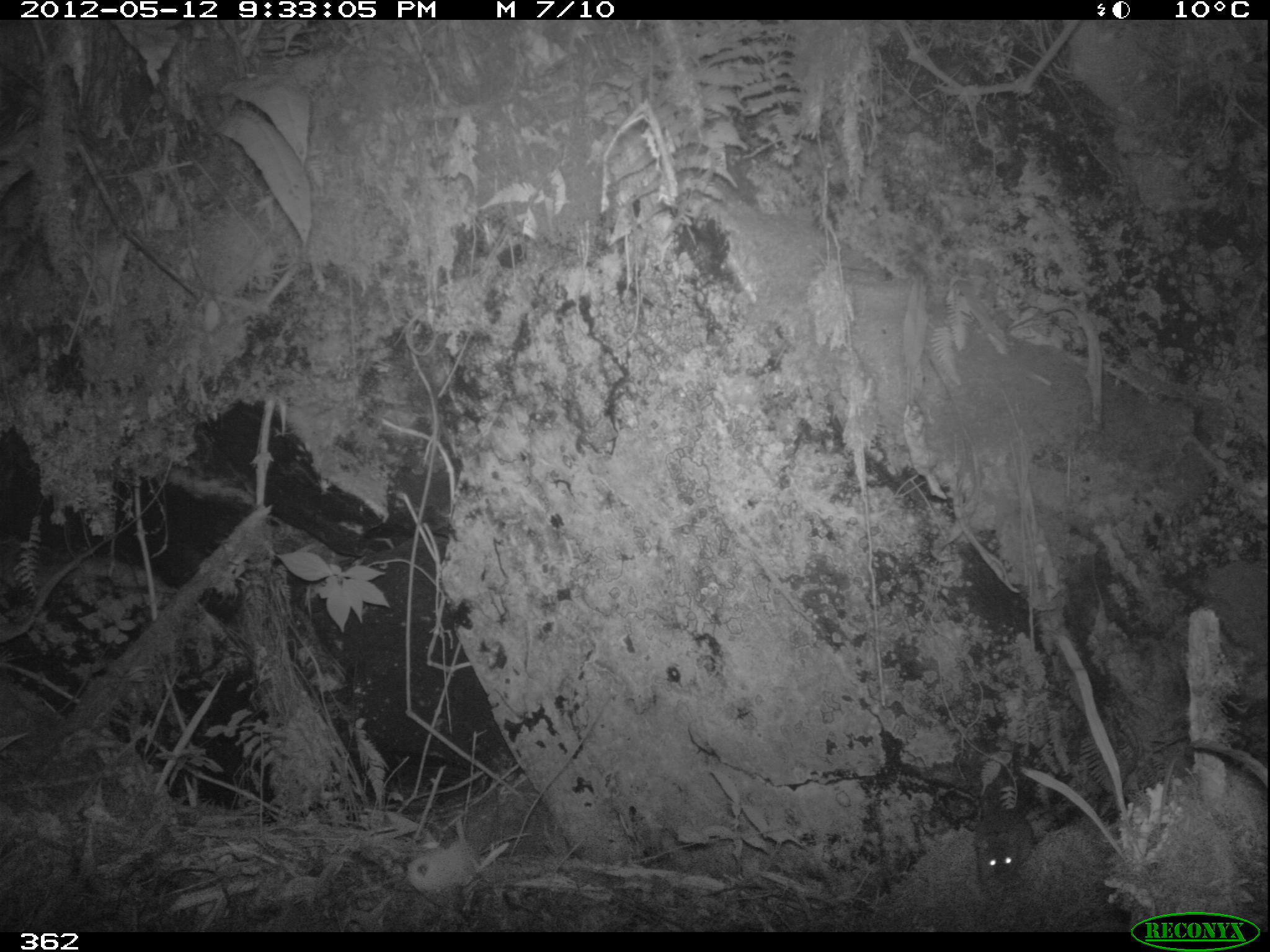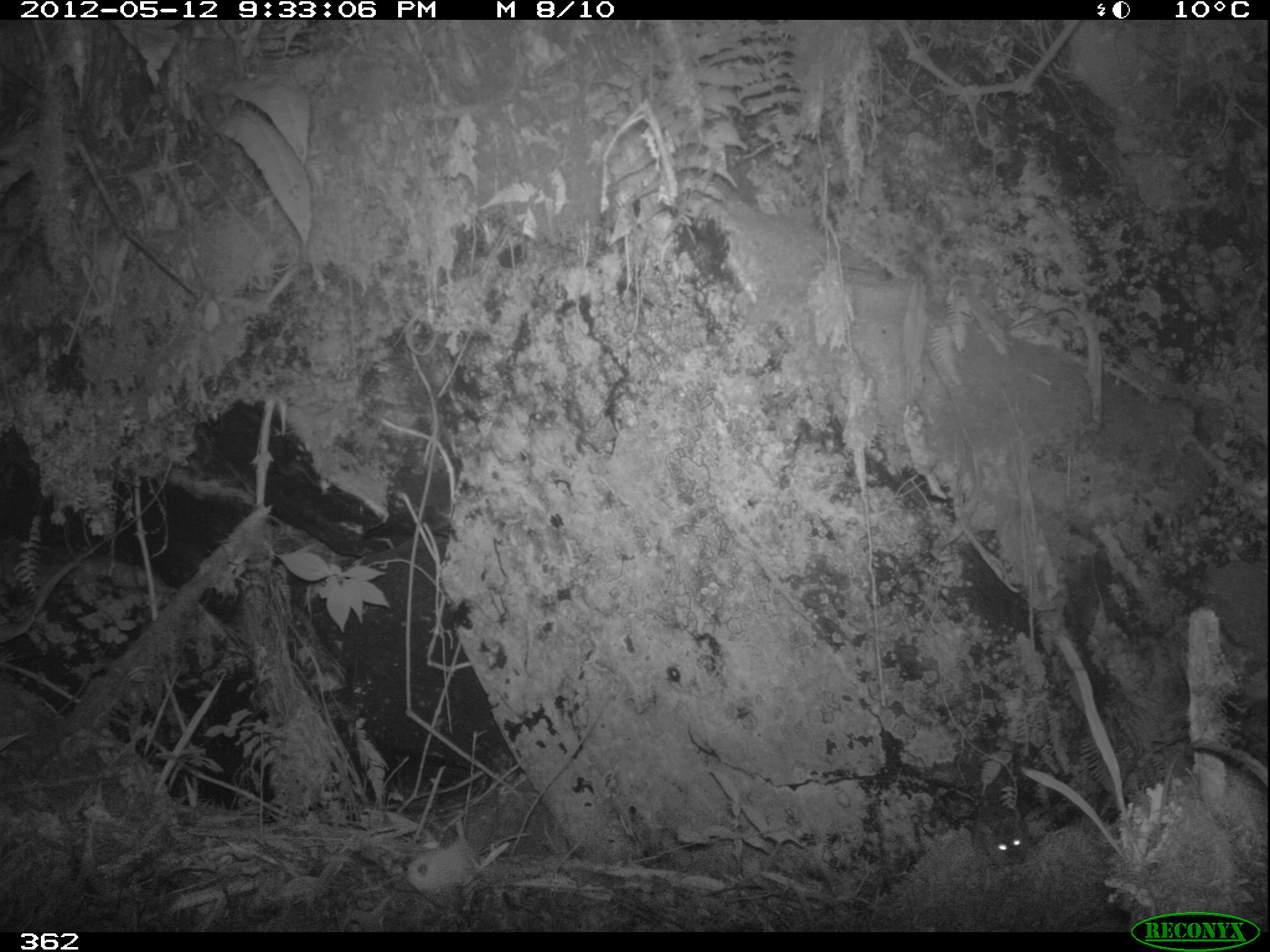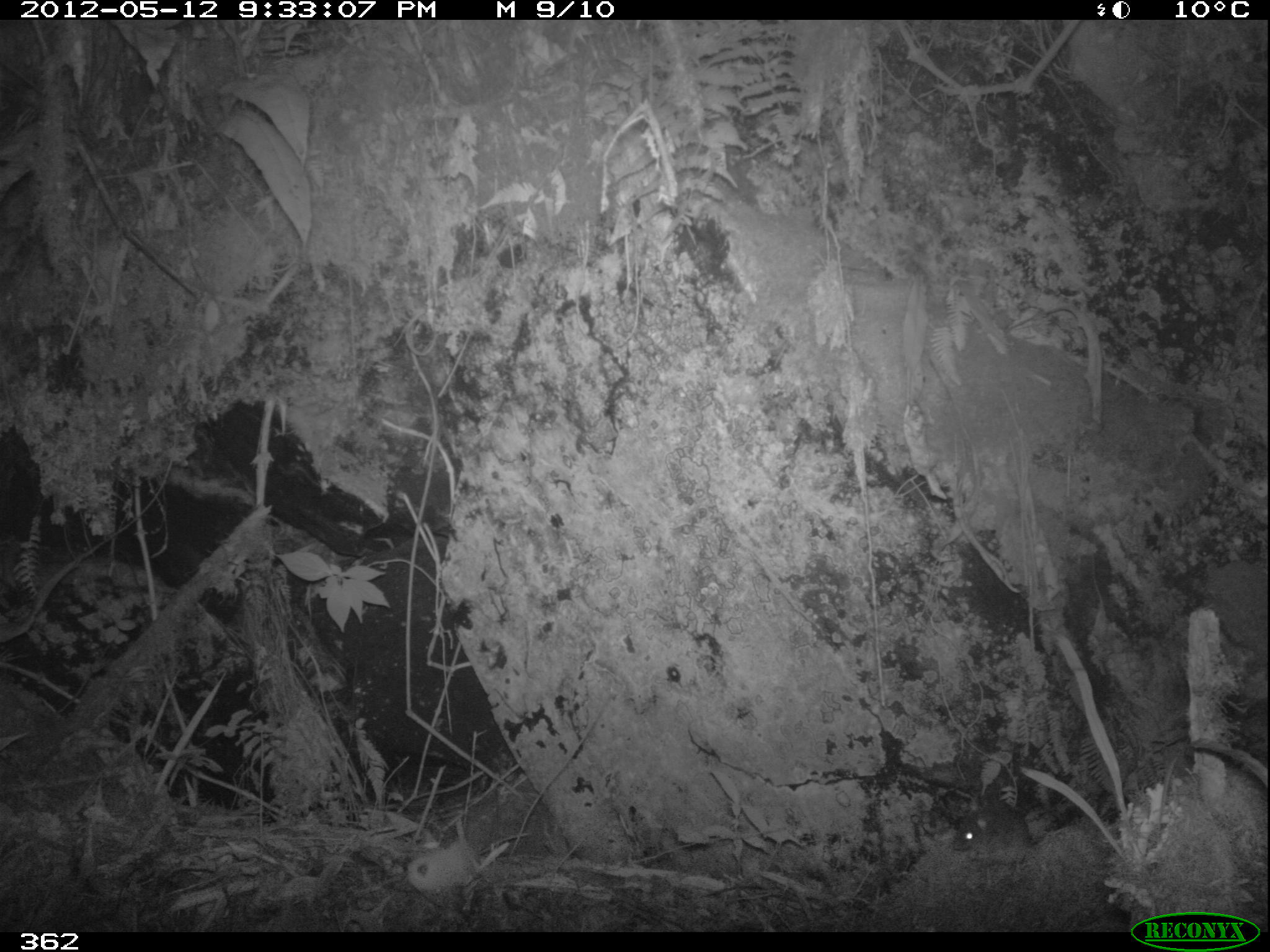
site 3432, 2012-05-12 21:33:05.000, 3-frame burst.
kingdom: Animalia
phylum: Chordata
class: Mammalia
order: Rodentia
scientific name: Rodentia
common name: rodents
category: unknown rodent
Unknown rodent (rodents) (Rodentia).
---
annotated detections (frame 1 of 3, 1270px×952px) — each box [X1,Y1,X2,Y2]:
unknown rodent: [973,811,1032,884]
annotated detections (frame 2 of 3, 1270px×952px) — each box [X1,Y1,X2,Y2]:
unknown rodent: [965,796,1024,867]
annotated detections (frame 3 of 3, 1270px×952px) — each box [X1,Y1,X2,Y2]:
unknown rodent: [953,801,1027,861]